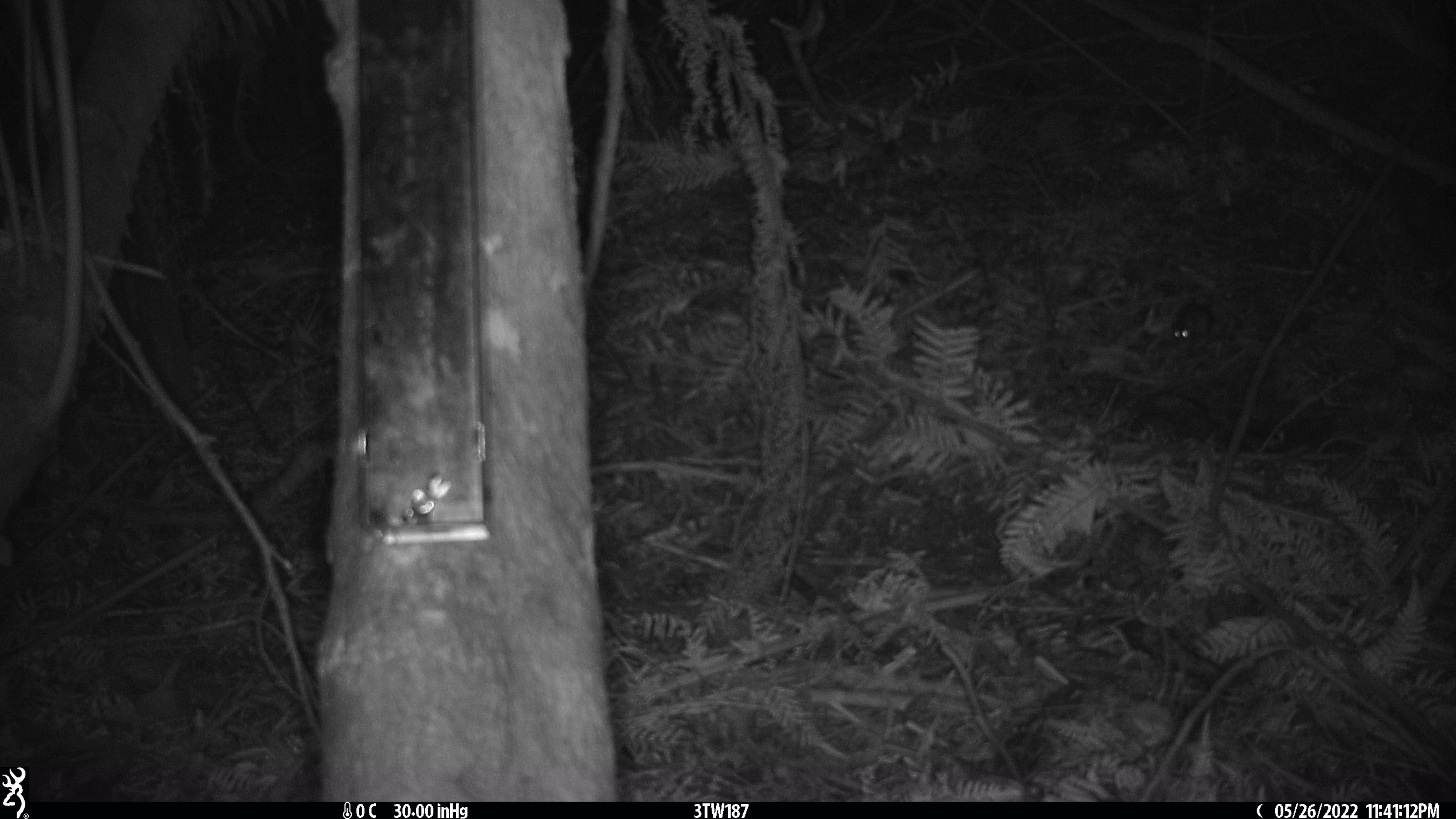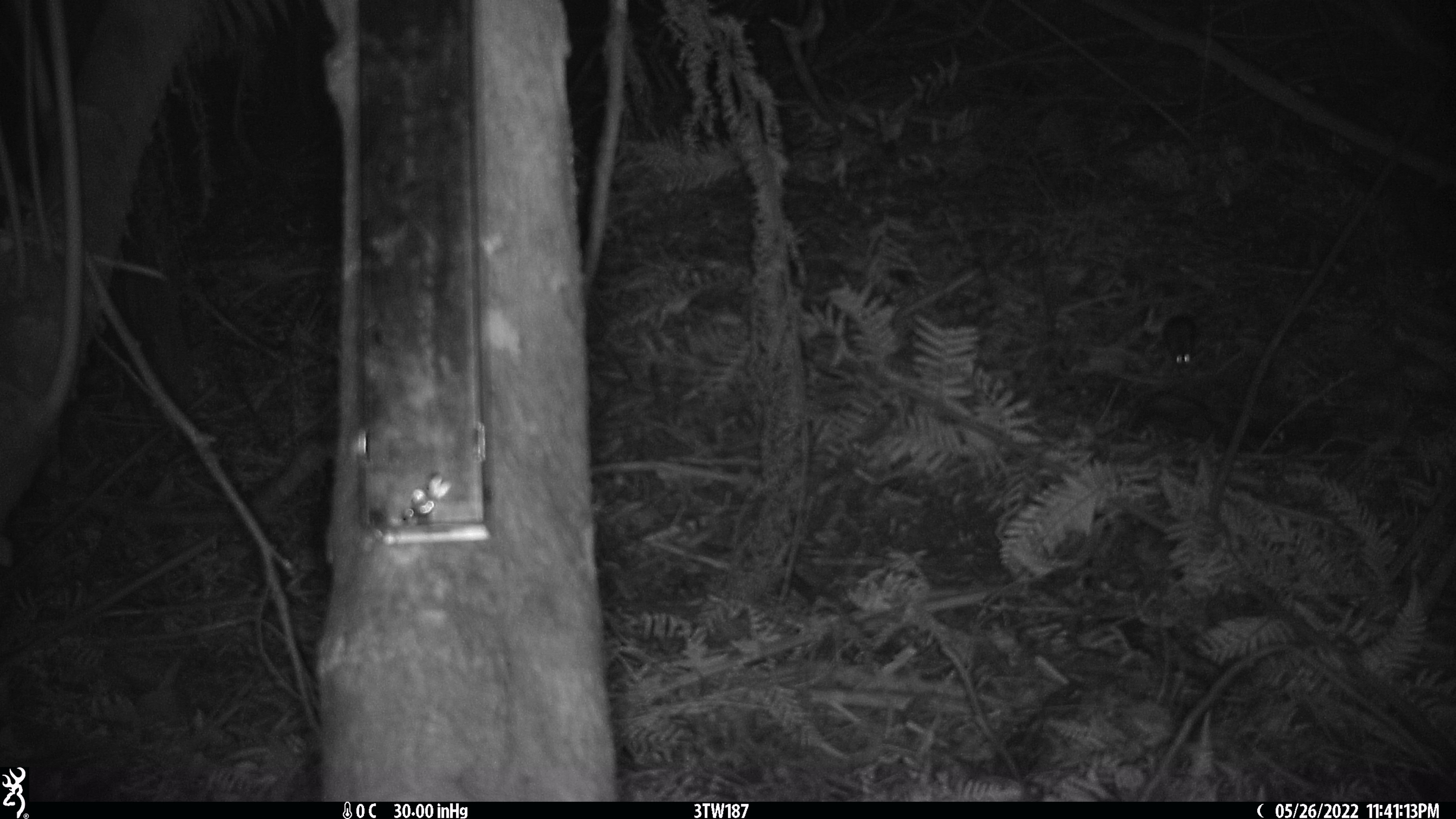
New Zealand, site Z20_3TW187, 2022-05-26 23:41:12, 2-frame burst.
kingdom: Animalia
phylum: Chordata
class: Mammalia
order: Diprotodontia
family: Phalangeridae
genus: Trichosurus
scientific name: Trichosurus vulpecula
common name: common brushtail possum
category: possum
Possum (common brushtail possum) (Trichosurus vulpecula).